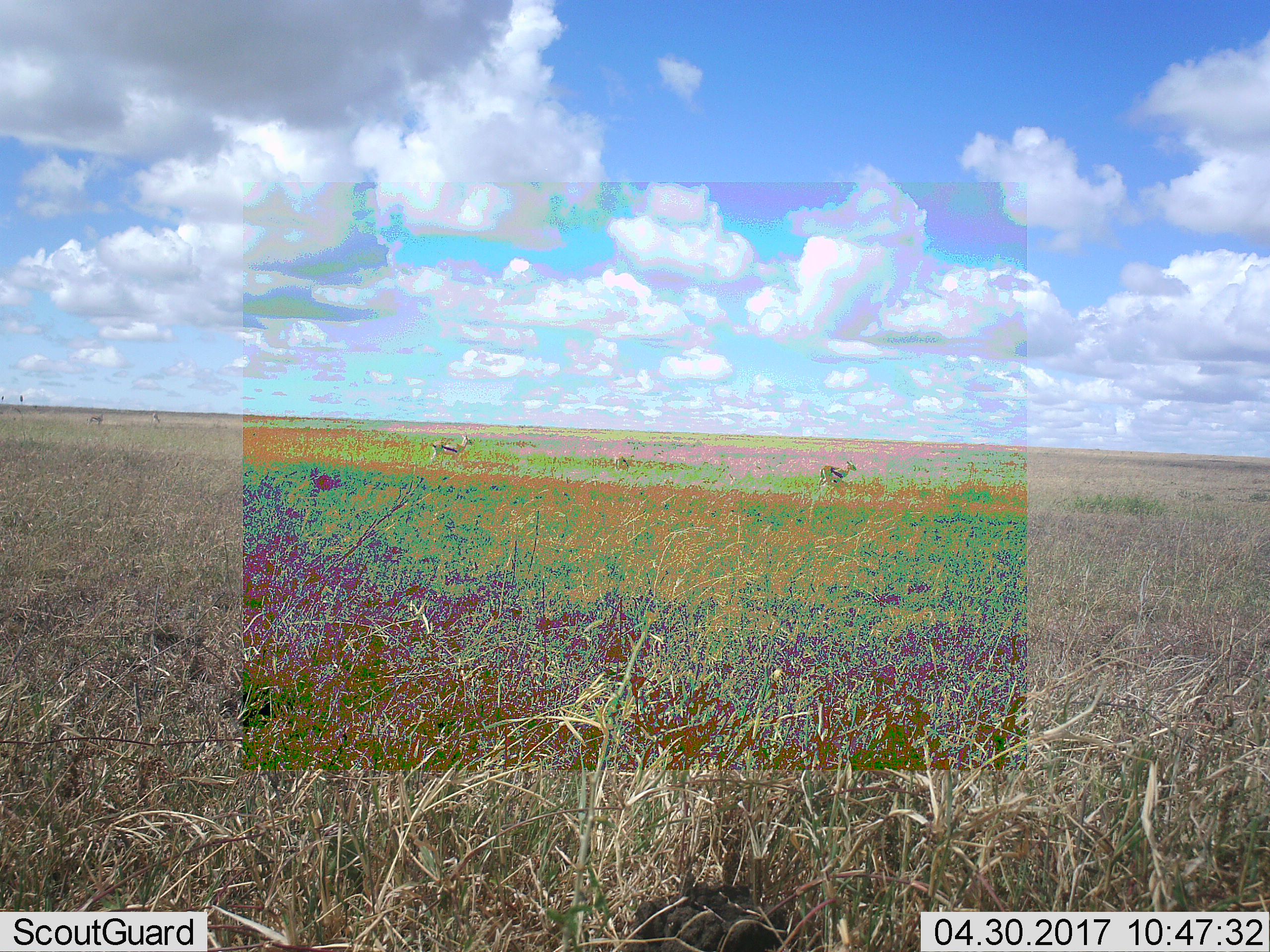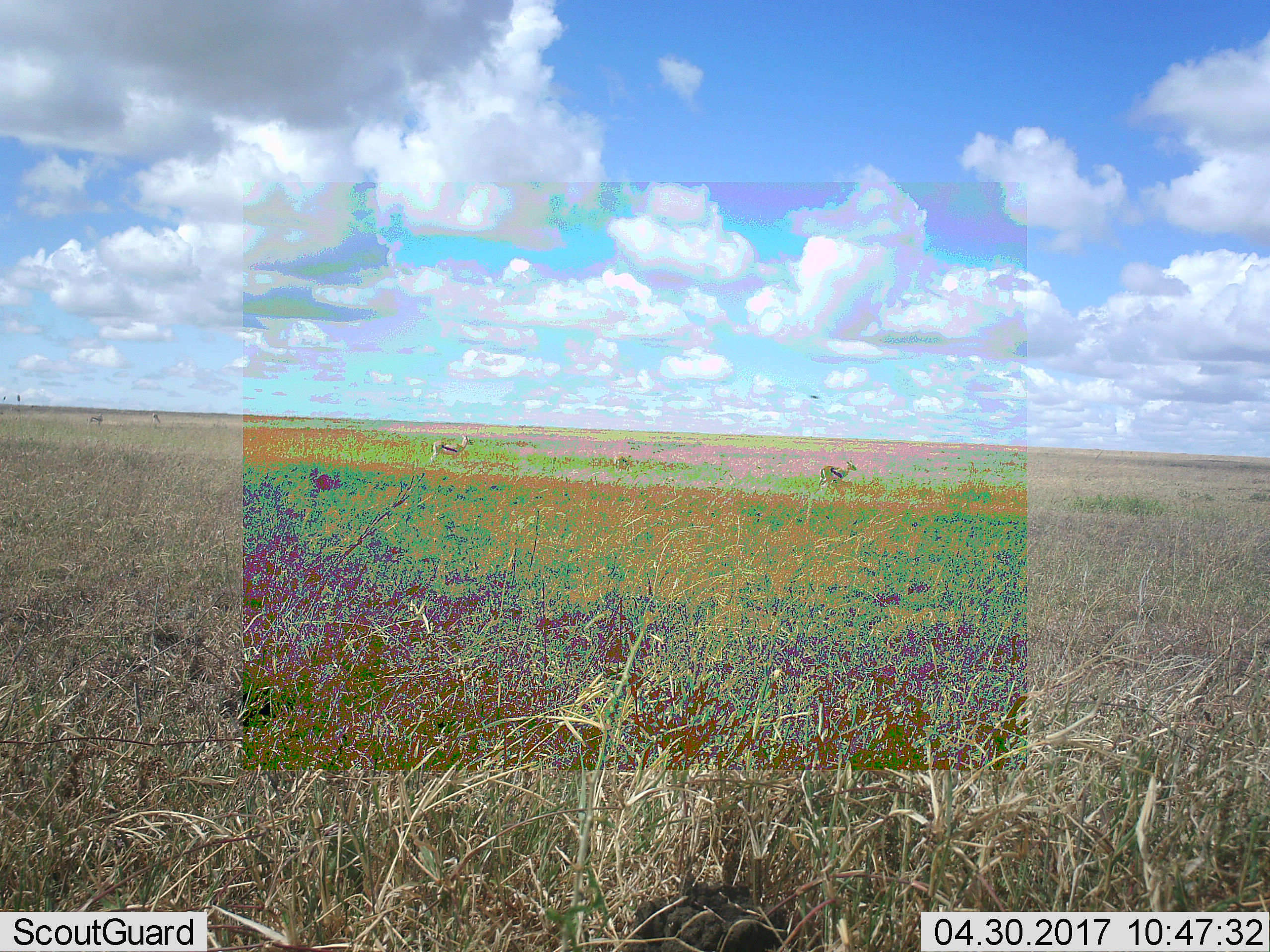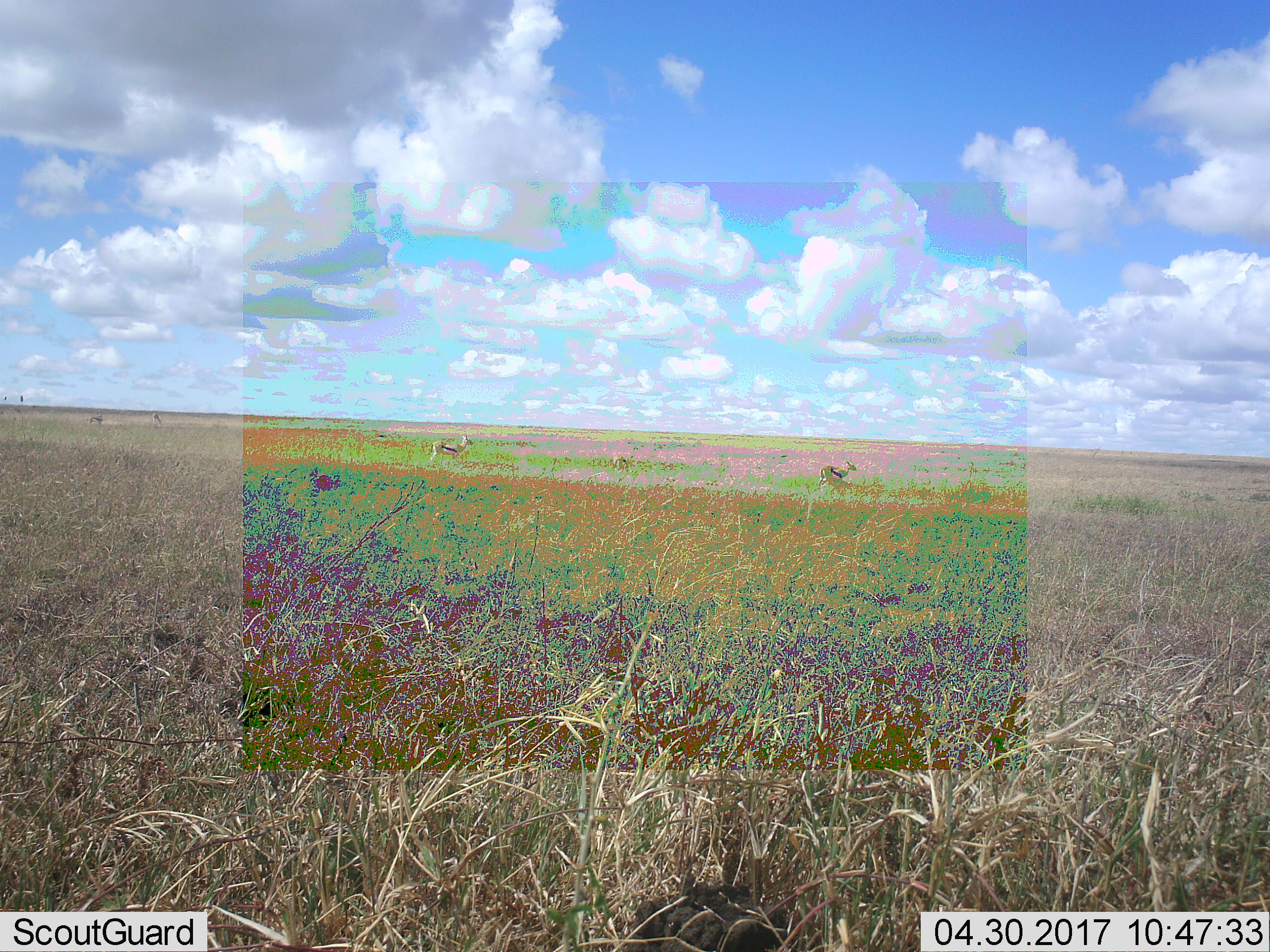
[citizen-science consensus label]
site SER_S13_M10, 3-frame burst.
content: unidentified animal